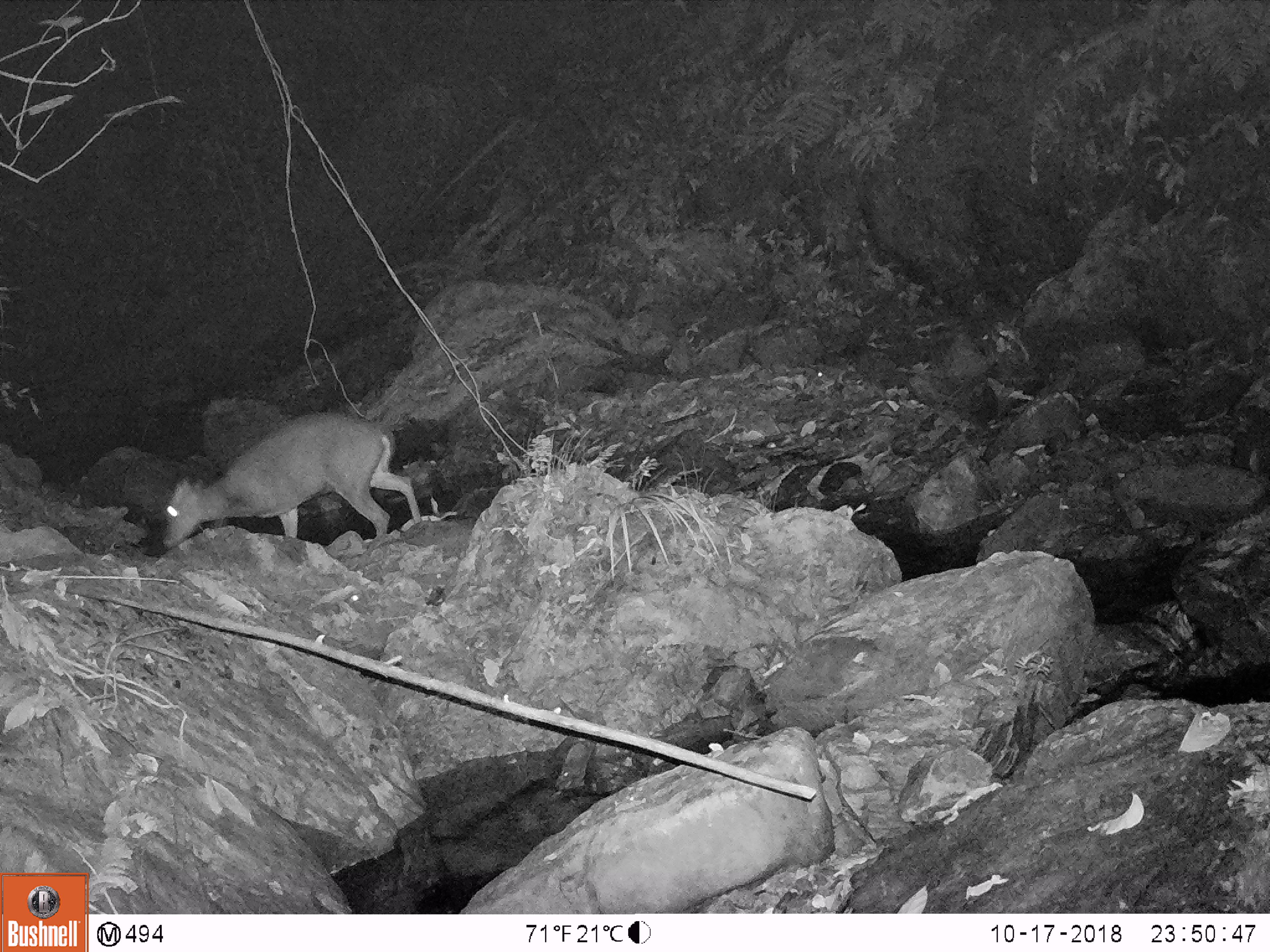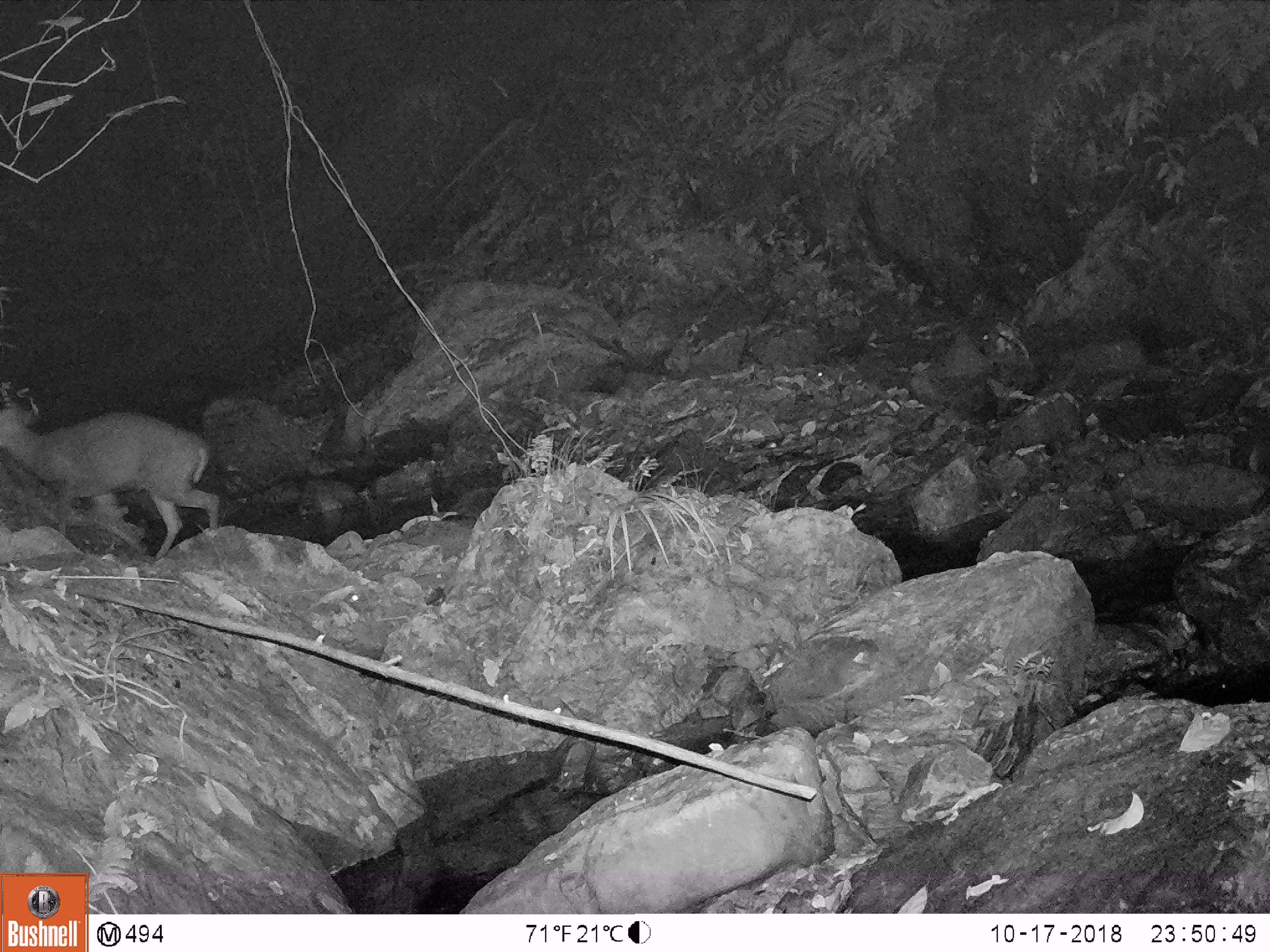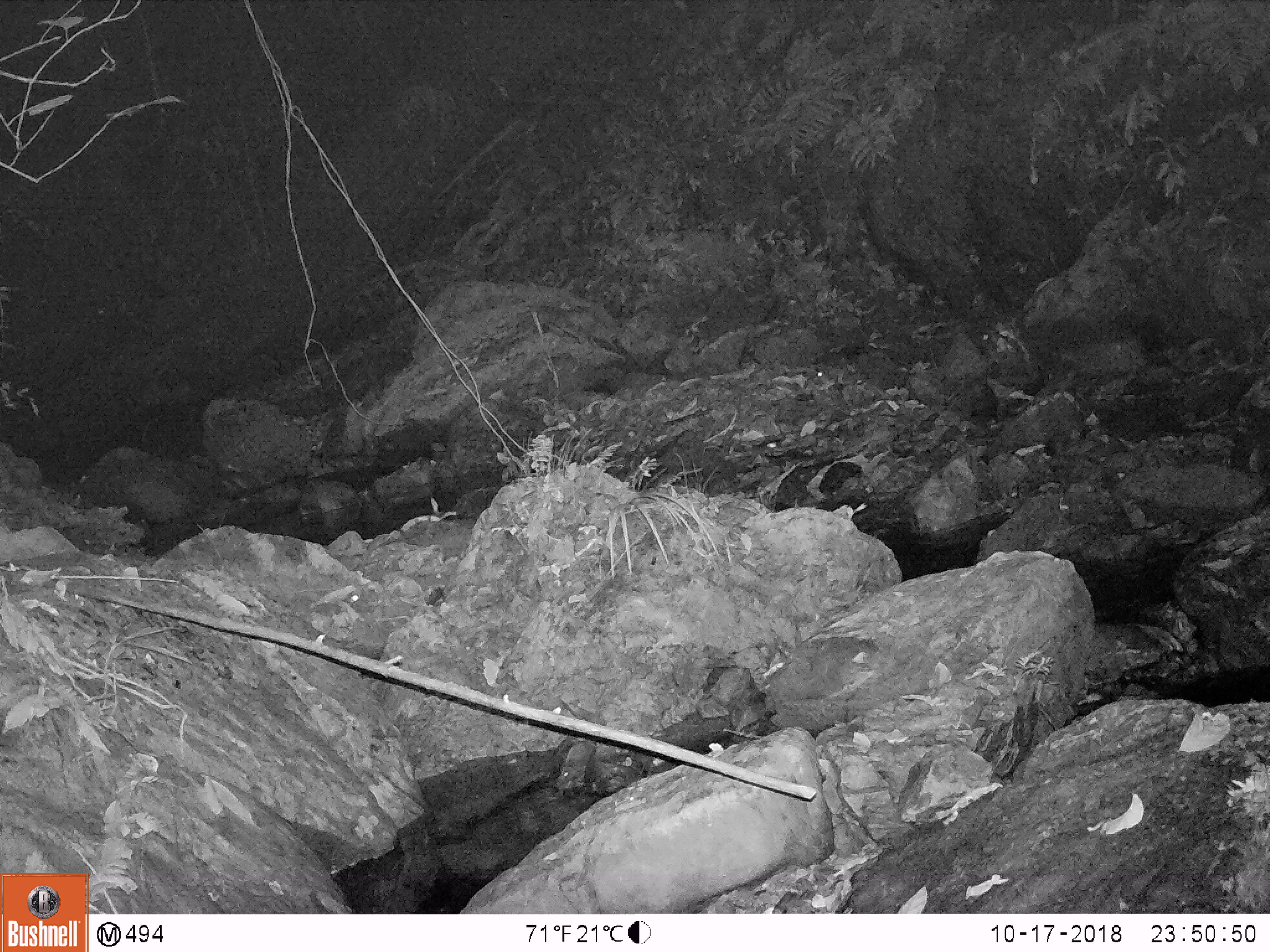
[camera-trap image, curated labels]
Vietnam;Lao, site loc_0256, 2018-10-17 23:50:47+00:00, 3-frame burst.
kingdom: Animalia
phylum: Chordata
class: Mammalia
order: Artiodactyla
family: Cervidae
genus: Muntiacus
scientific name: Muntiacus rooseveltorum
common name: roosevelt's muntjac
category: roosevelts muntjac group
Roosevelts muntjac group (roosevelt's muntjac) (Muntiacus rooseveltorum). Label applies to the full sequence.